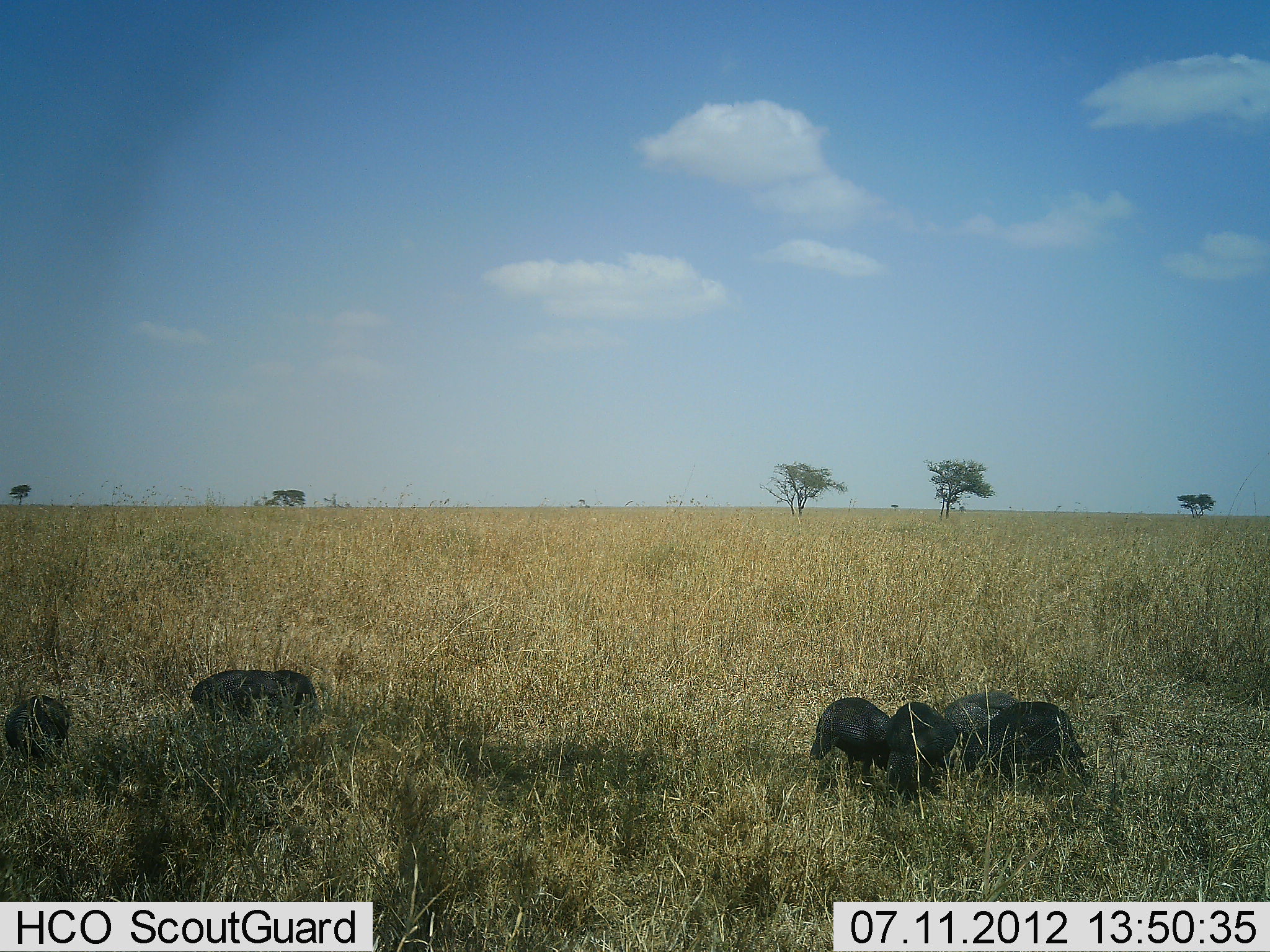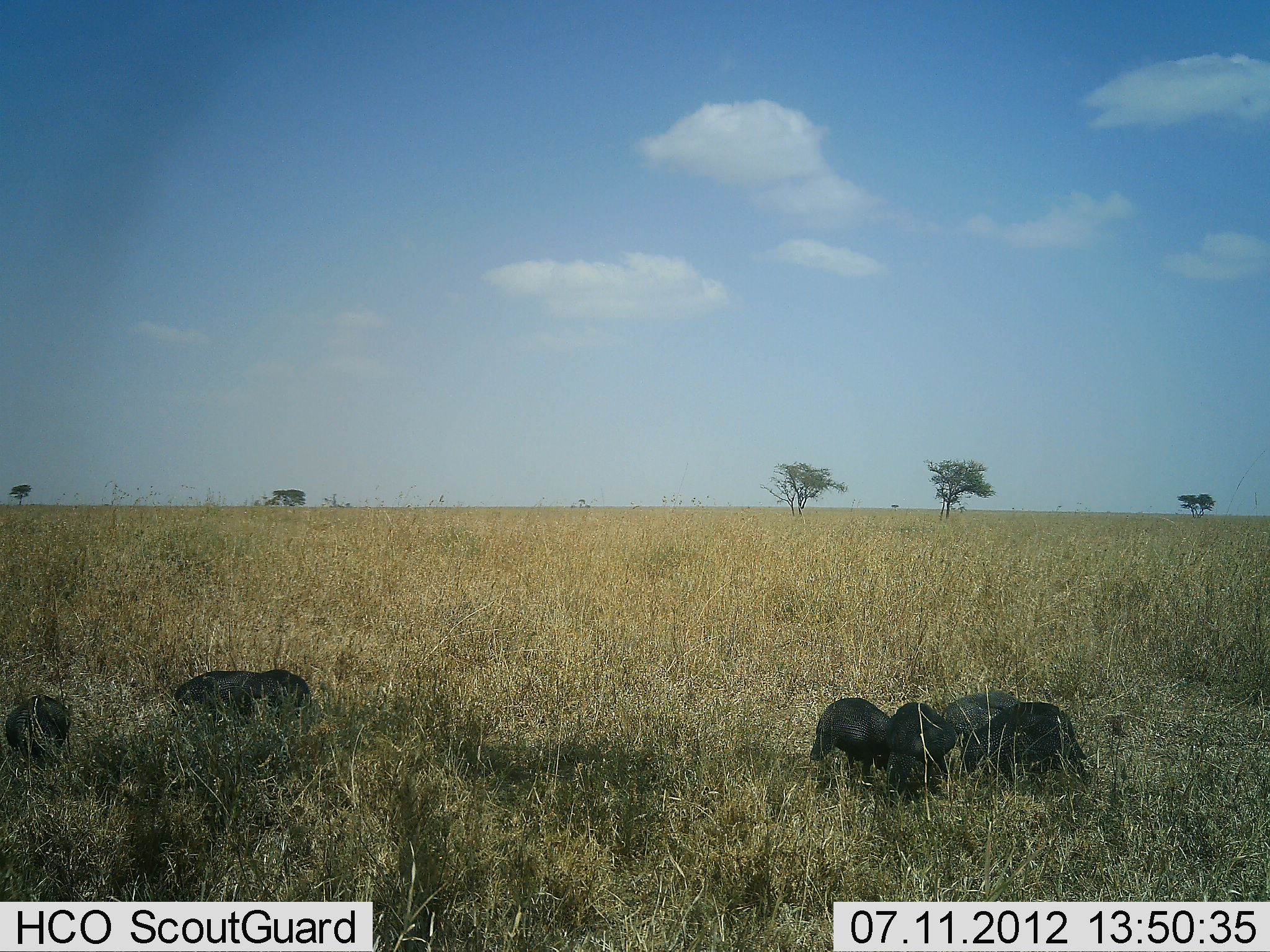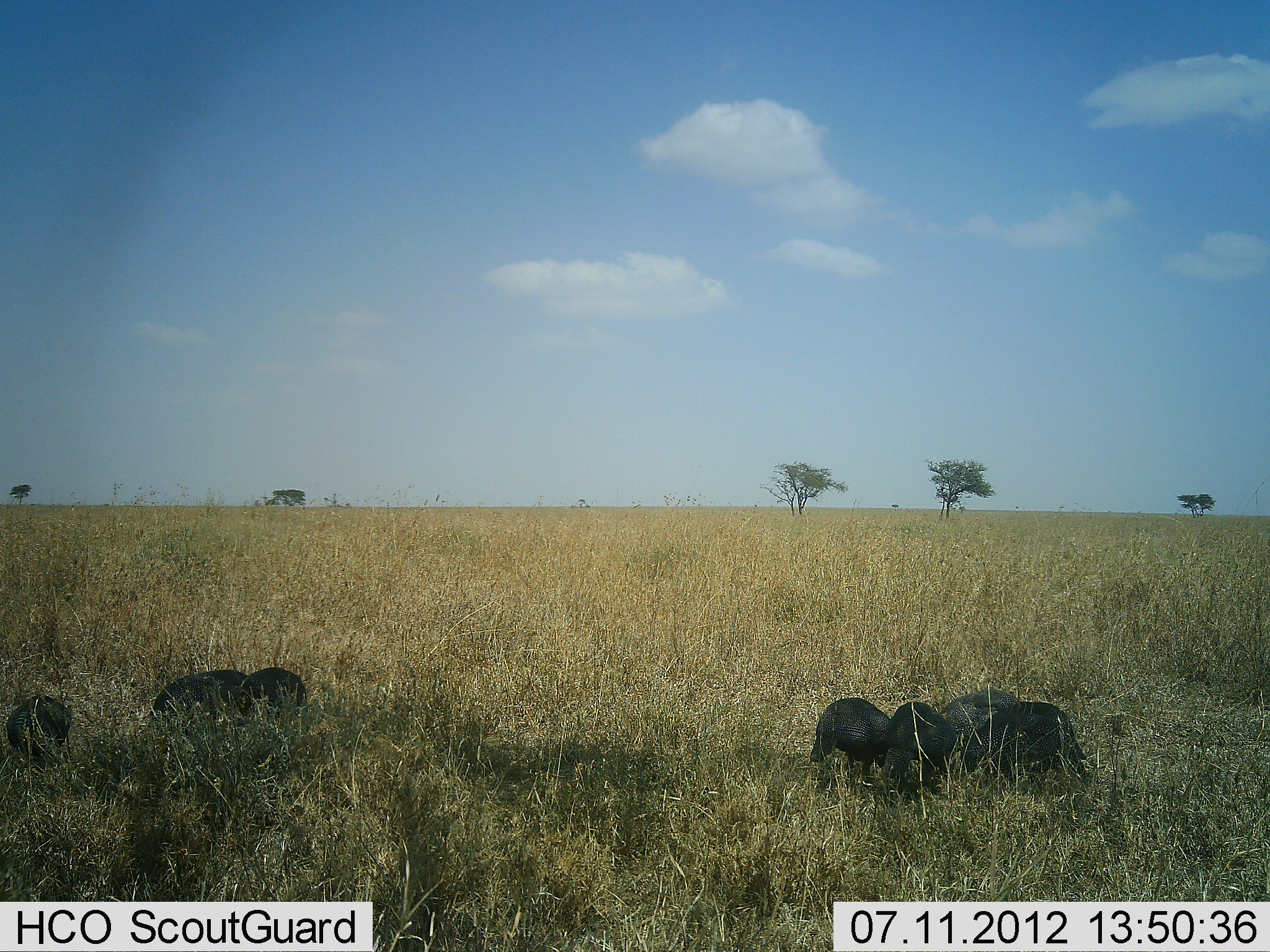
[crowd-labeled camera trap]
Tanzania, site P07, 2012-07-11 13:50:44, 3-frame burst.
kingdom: Animalia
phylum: Chordata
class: Aves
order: Galliformes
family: Numididae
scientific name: Numididae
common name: guinea fowl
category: guineafowl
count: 7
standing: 20%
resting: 0%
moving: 20%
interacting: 0%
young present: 0%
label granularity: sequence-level